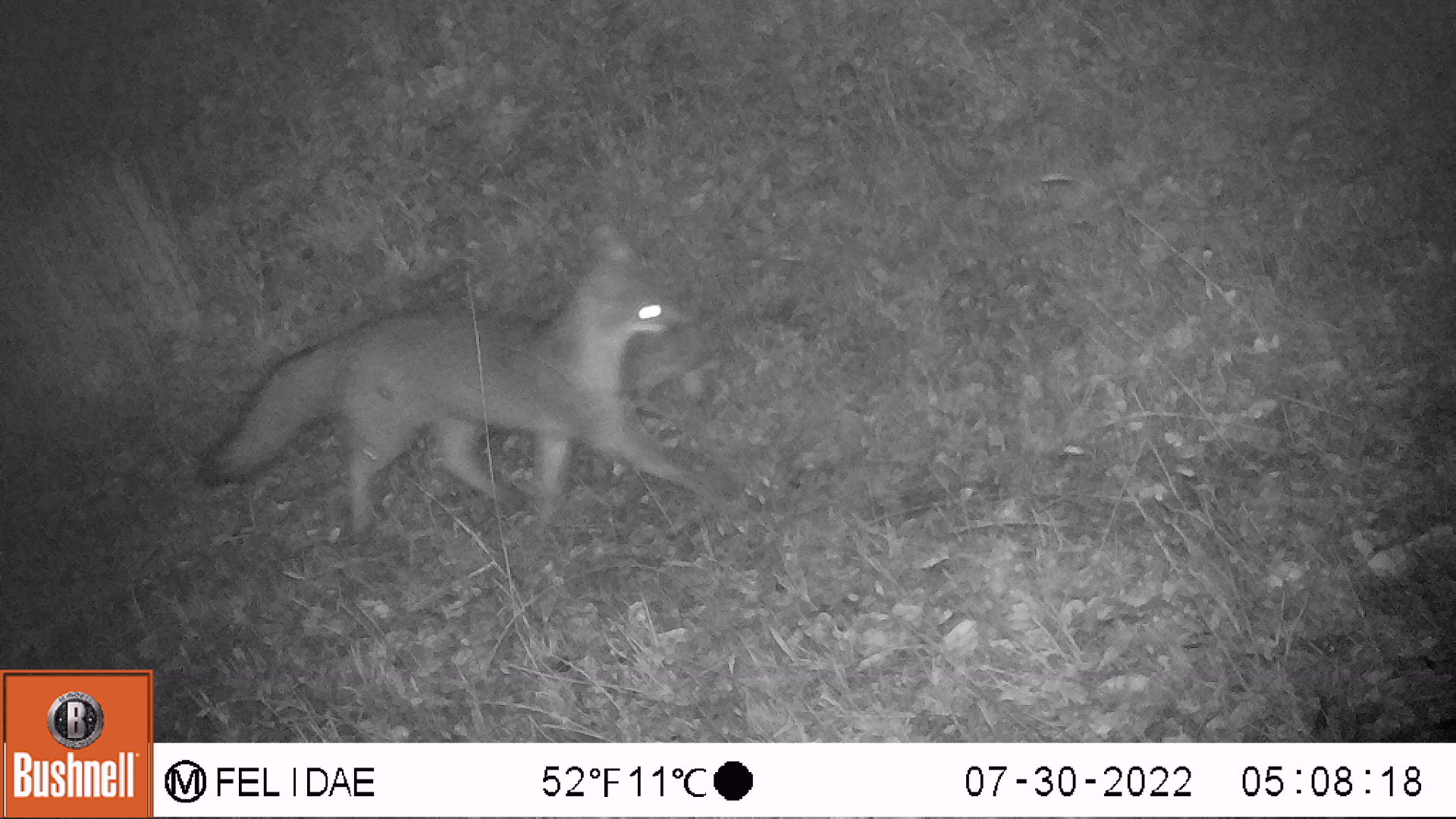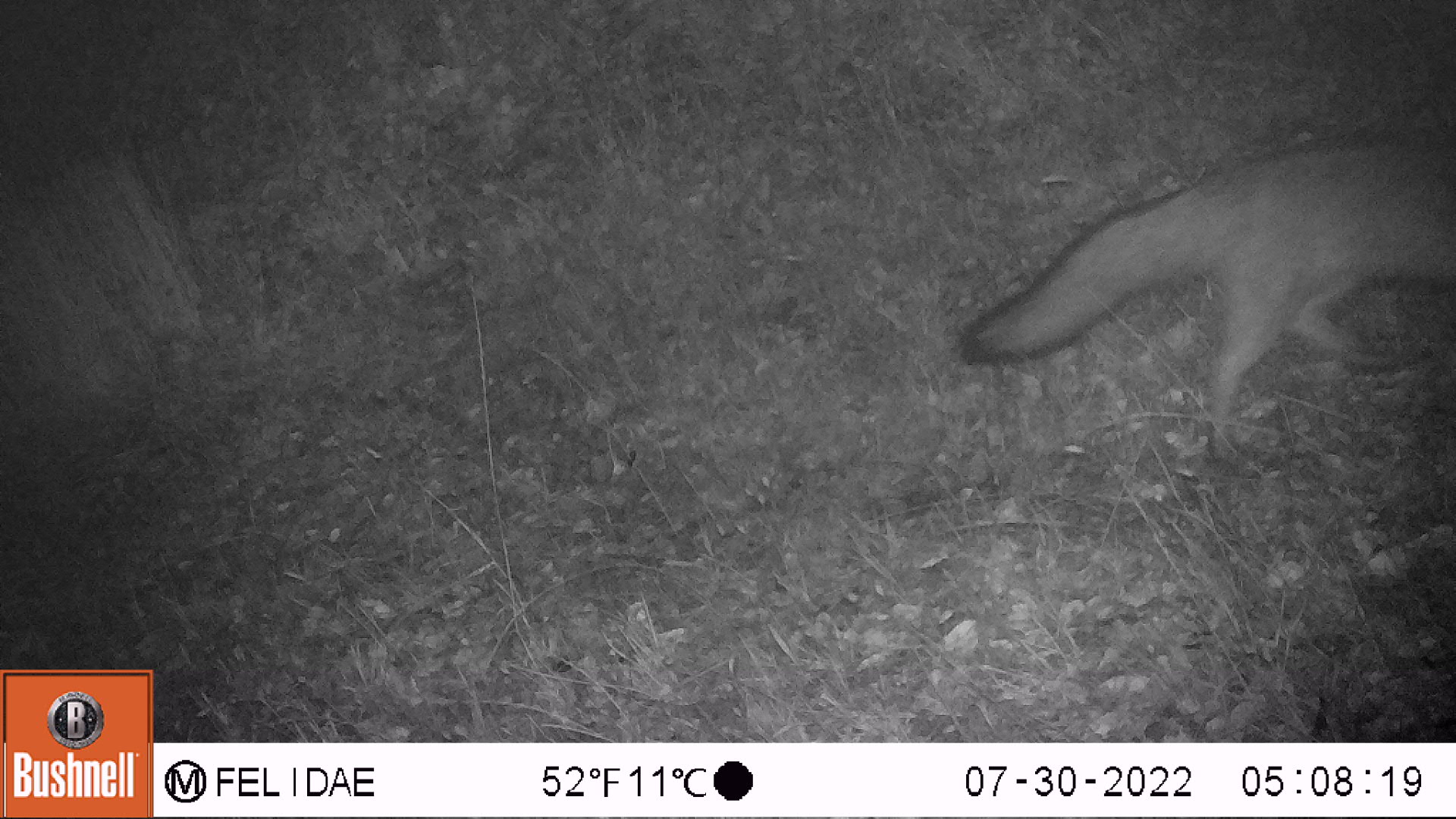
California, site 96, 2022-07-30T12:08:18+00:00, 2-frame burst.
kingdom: Animalia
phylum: Chordata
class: Mammalia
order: Carnivora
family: Canidae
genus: Urocyon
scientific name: Urocyon cinereoargenteus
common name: gray fox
Gray fox (Urocyon cinereoargenteus).